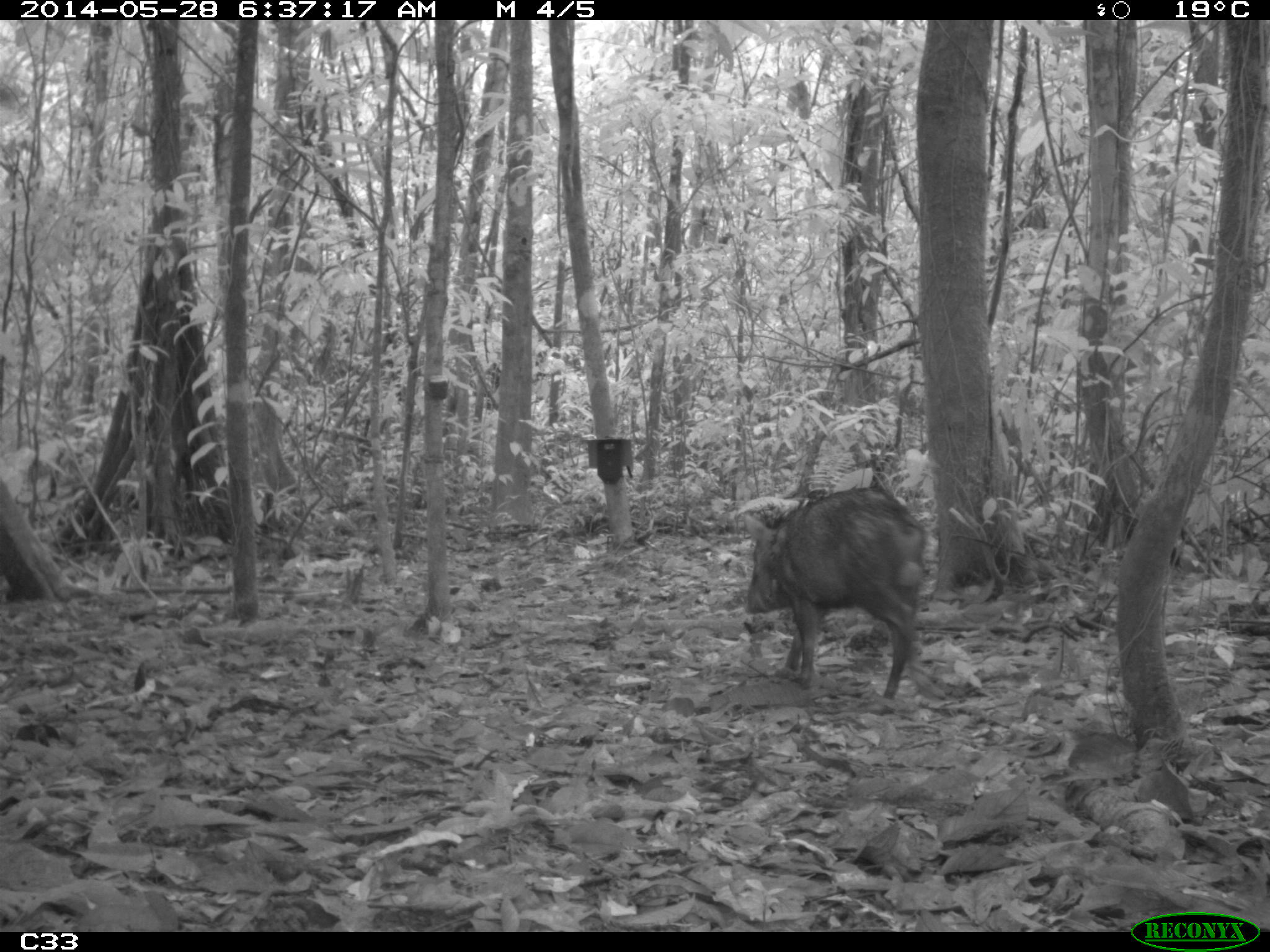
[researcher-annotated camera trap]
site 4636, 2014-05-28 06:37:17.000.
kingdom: Animalia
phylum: Chordata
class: Mammalia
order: Artiodactyla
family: Tayassuidae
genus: Pecari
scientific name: Pecari tajacu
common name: collared peccary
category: tayassu tajacu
Tayassu tajacu (collared peccary) (Pecari tajacu), count 2, age adult, sex male.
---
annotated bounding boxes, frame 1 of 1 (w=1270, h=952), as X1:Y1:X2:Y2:
tayassu tajacu: 742:486:926:698